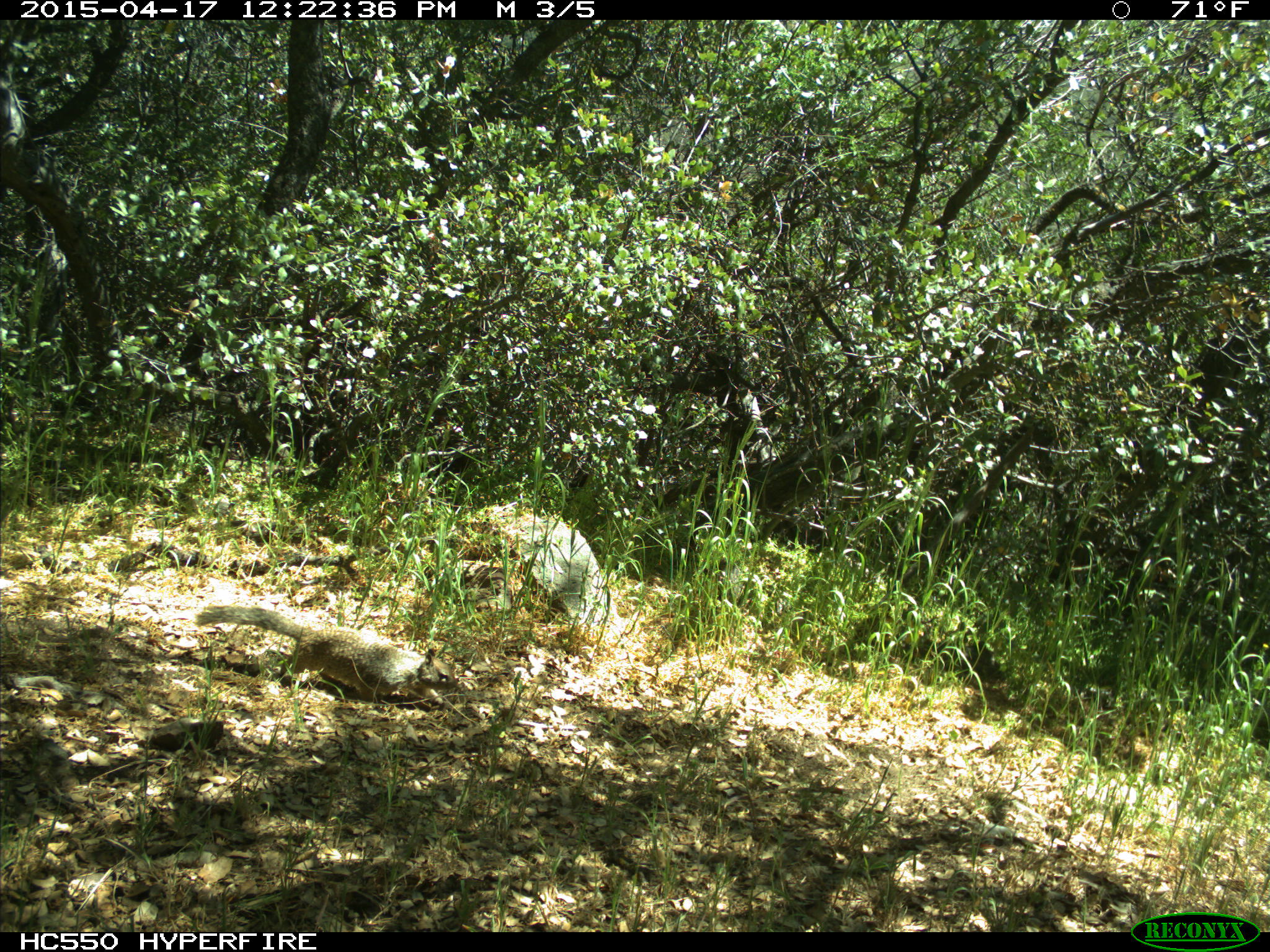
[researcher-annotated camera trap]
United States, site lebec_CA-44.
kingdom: Animalia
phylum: Chordata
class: Mammalia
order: Rodentia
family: Sciuridae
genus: Otospermophilus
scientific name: Otospermophilus beecheyi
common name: california ground squirrel